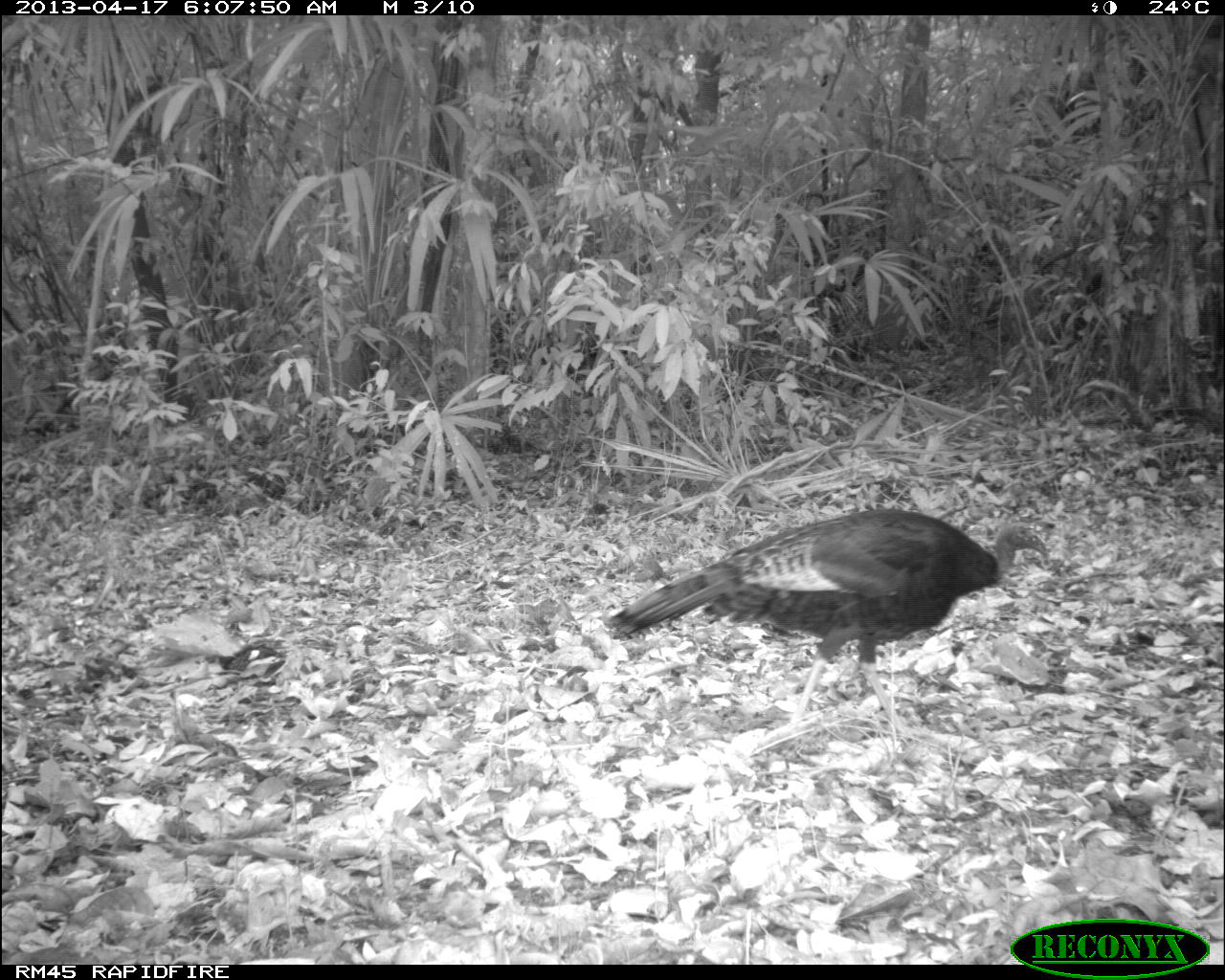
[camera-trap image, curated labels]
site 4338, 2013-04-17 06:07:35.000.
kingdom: Animalia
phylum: Chordata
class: Aves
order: Galliformes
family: Phasianidae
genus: Meleagris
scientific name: Meleagris ocellata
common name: ocellated turkey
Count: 1.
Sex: female.